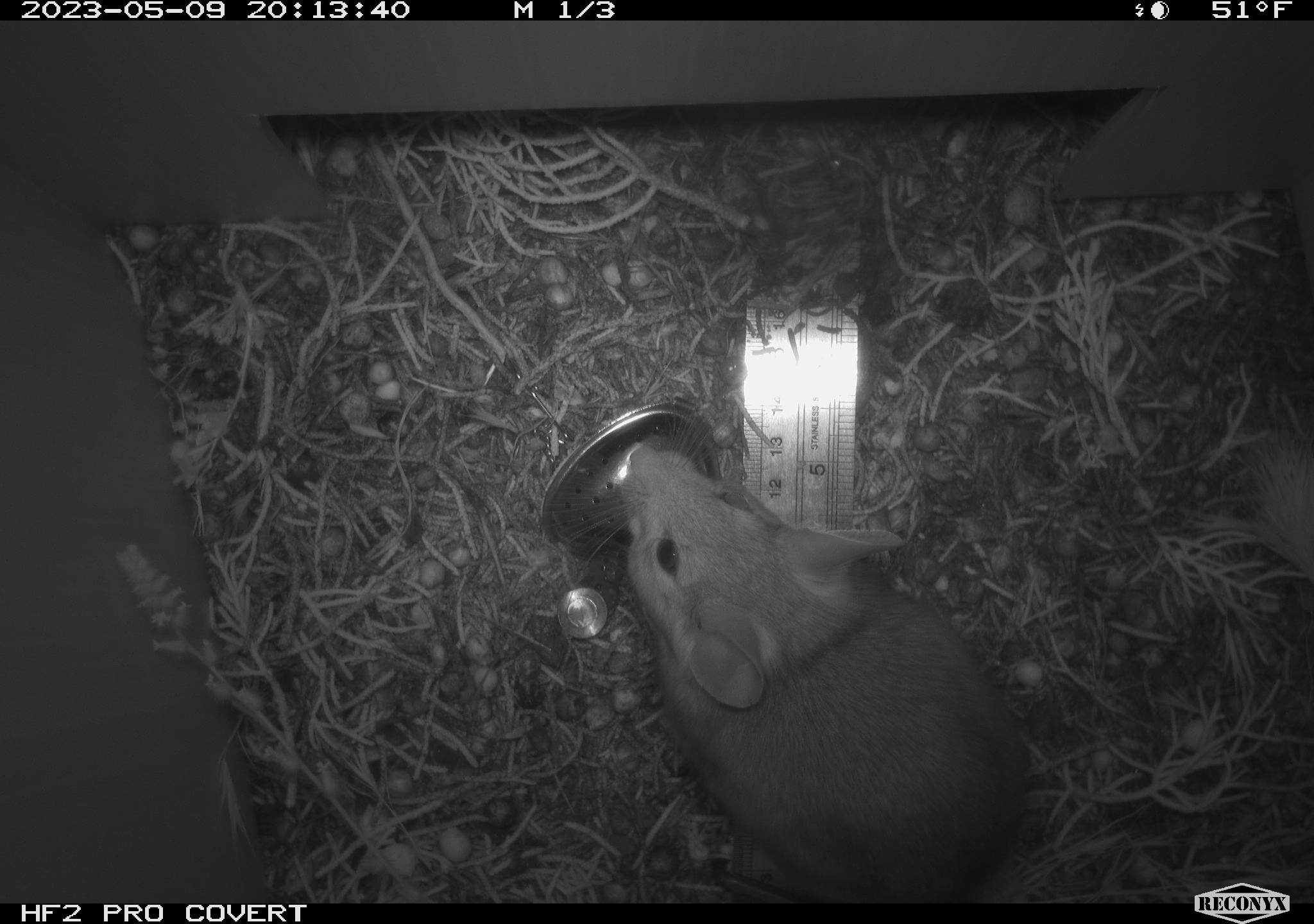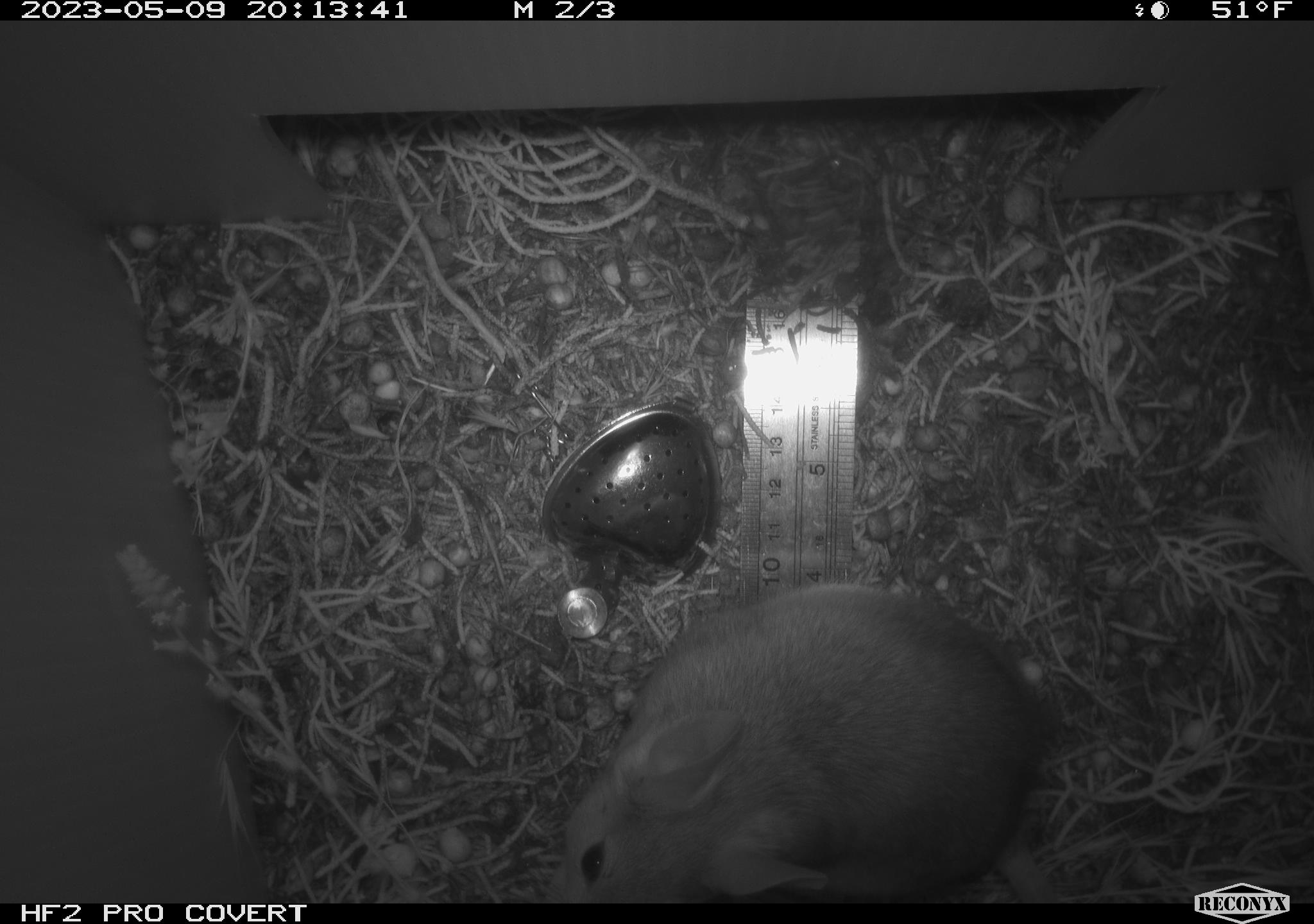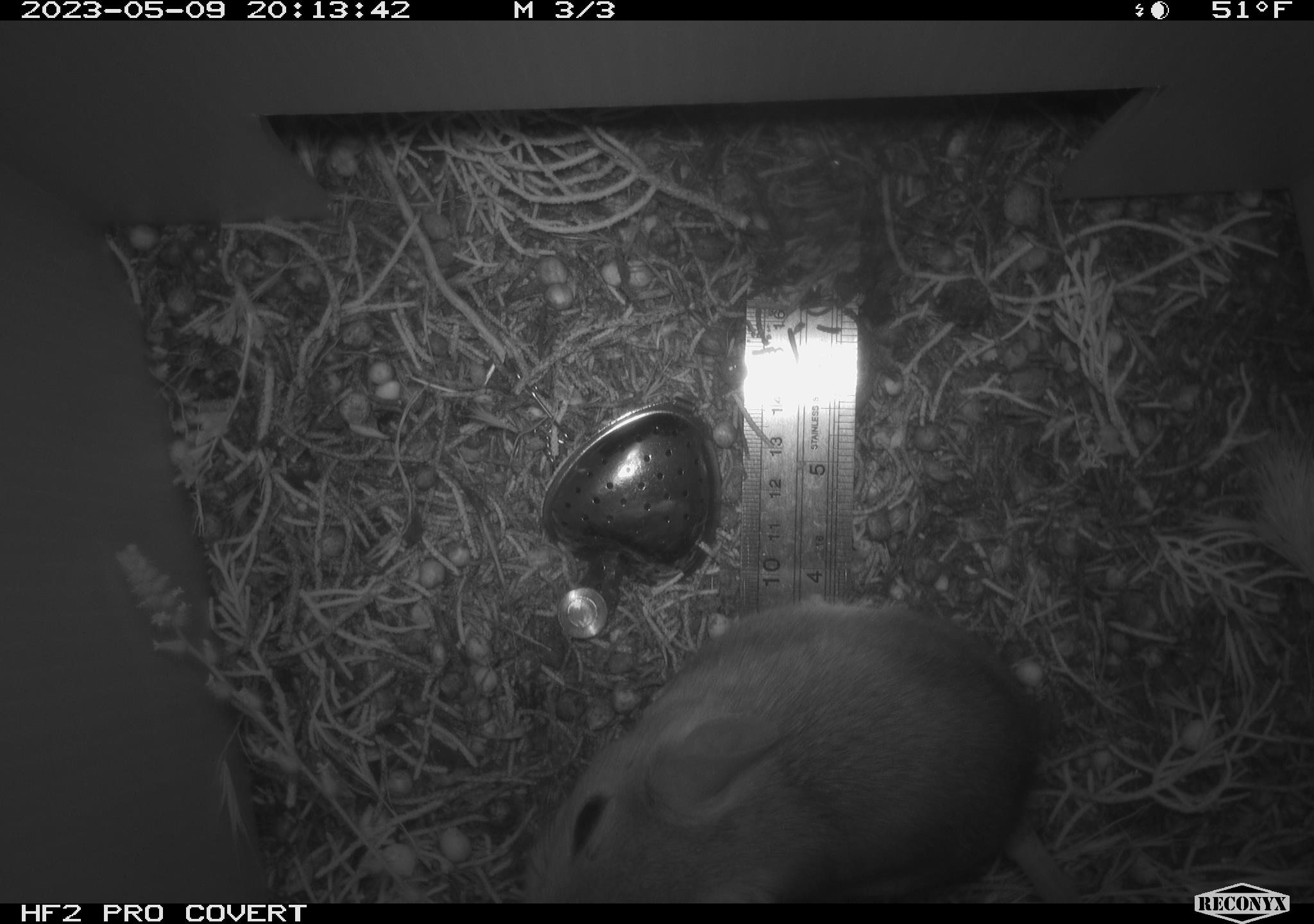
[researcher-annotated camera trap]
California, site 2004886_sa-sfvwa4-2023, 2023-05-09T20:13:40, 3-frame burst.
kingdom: Animalia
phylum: Chordata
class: Mammalia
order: Rodentia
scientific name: Rodentia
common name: mouse species